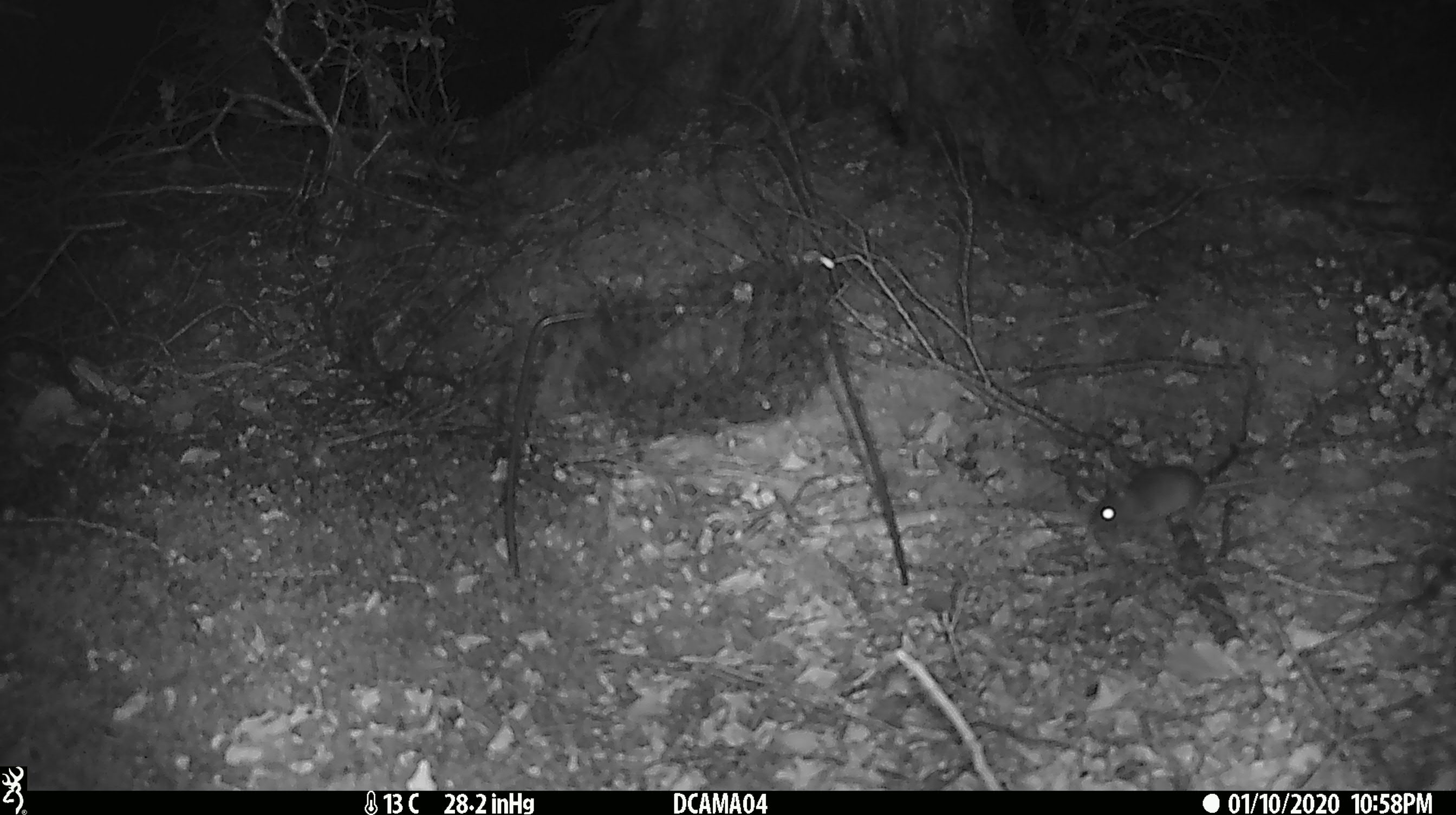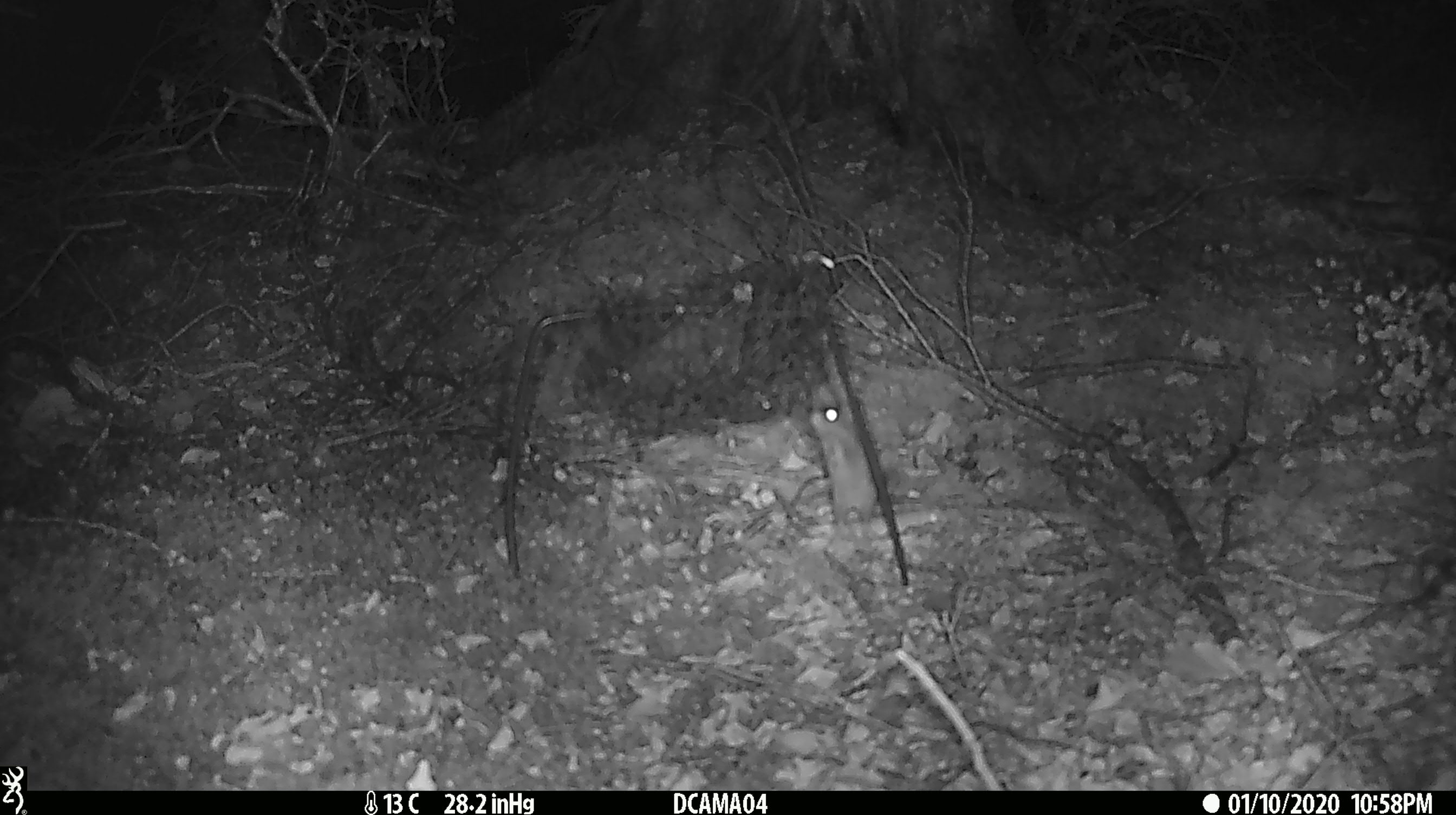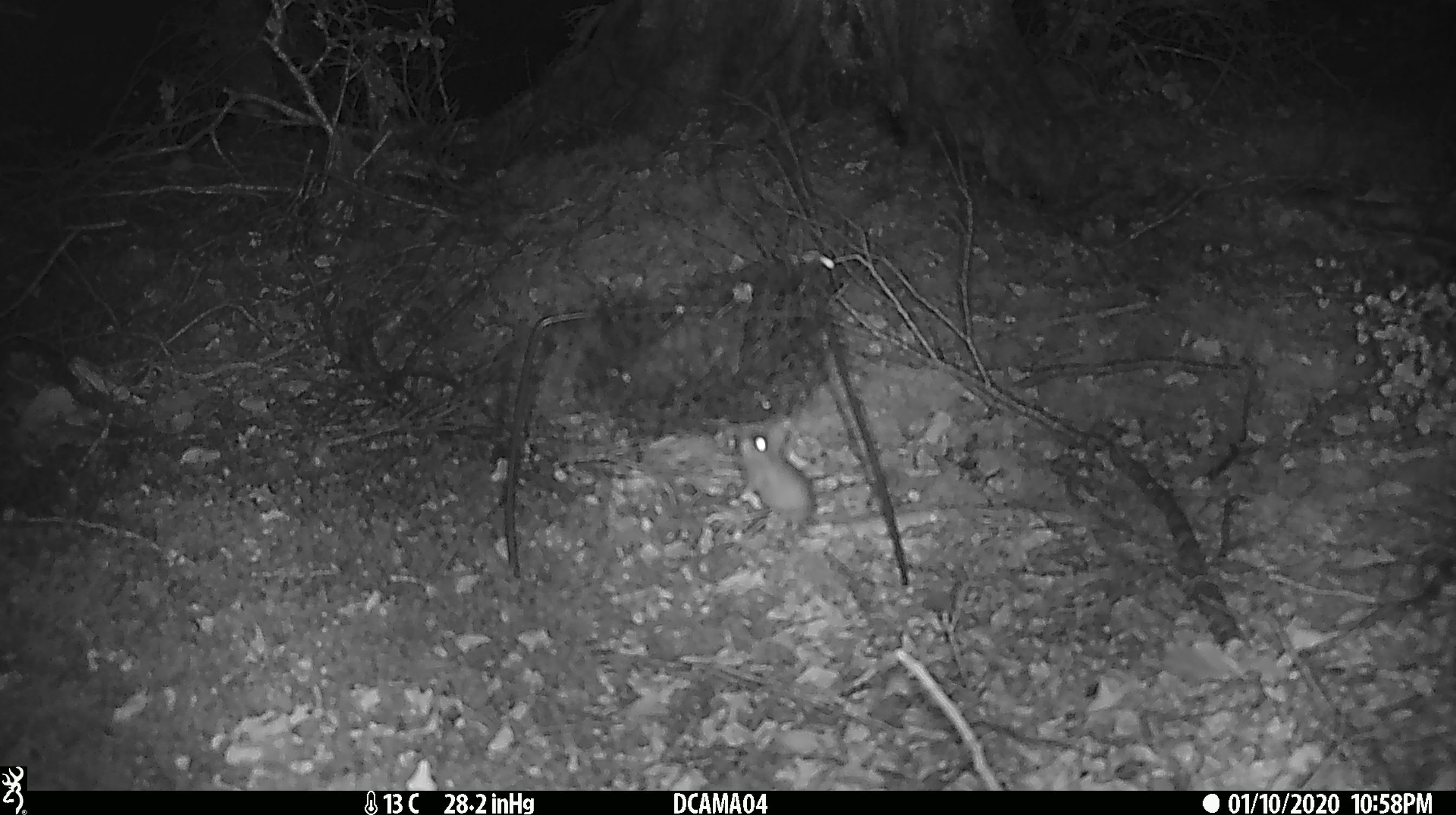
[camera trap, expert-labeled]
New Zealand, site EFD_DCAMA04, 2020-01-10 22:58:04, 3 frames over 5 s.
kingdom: Animalia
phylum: Chordata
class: Mammalia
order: Rodentia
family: Muridae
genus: Mus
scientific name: Mus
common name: mouse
Mouse (Mus).